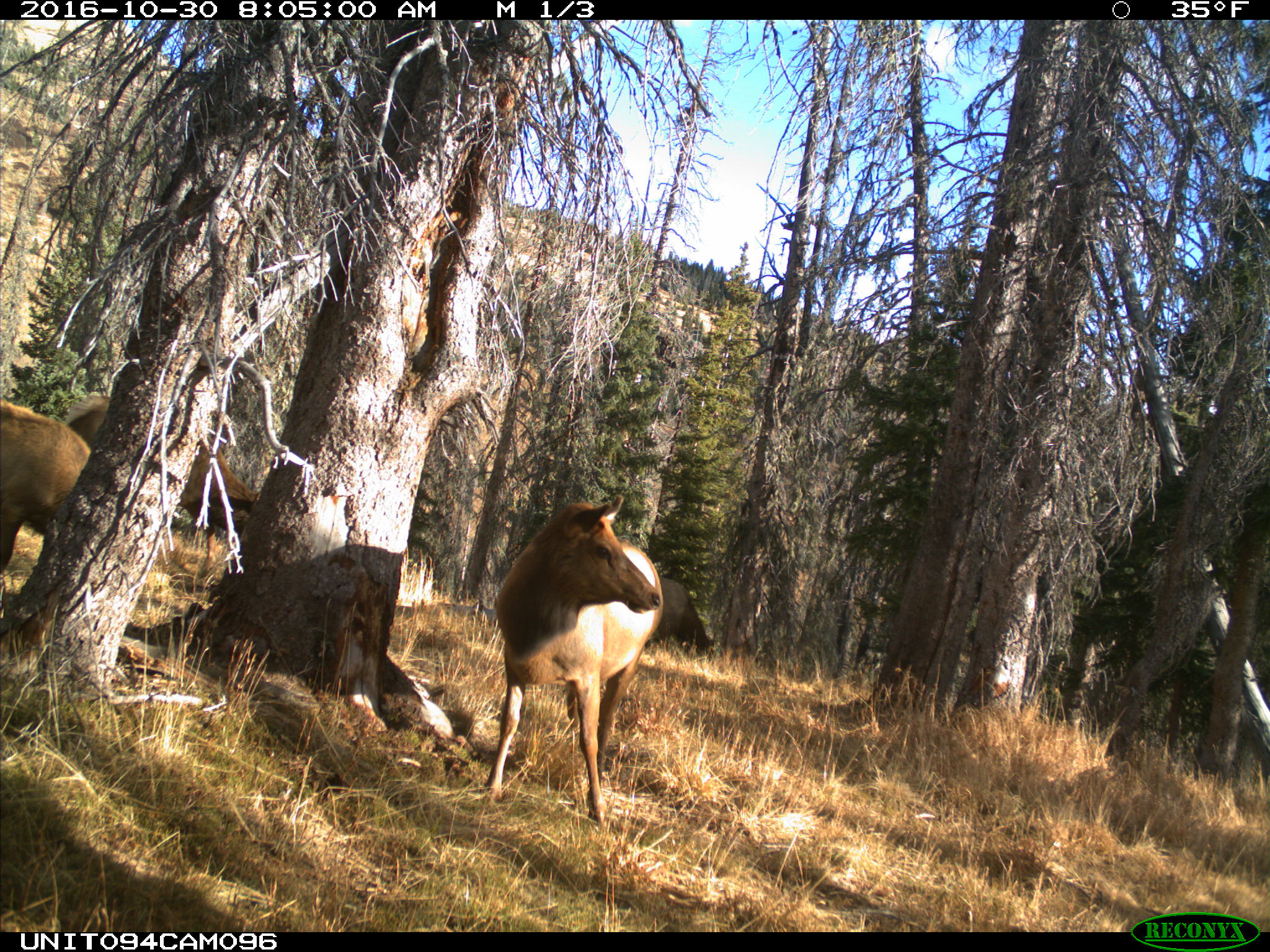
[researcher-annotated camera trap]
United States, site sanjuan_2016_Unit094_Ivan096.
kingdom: Animalia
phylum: Chordata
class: Mammalia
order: Artiodactyla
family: Cervidae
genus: Cervus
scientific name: Cervus elaphus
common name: red deer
Cervus elaphus (red deer).